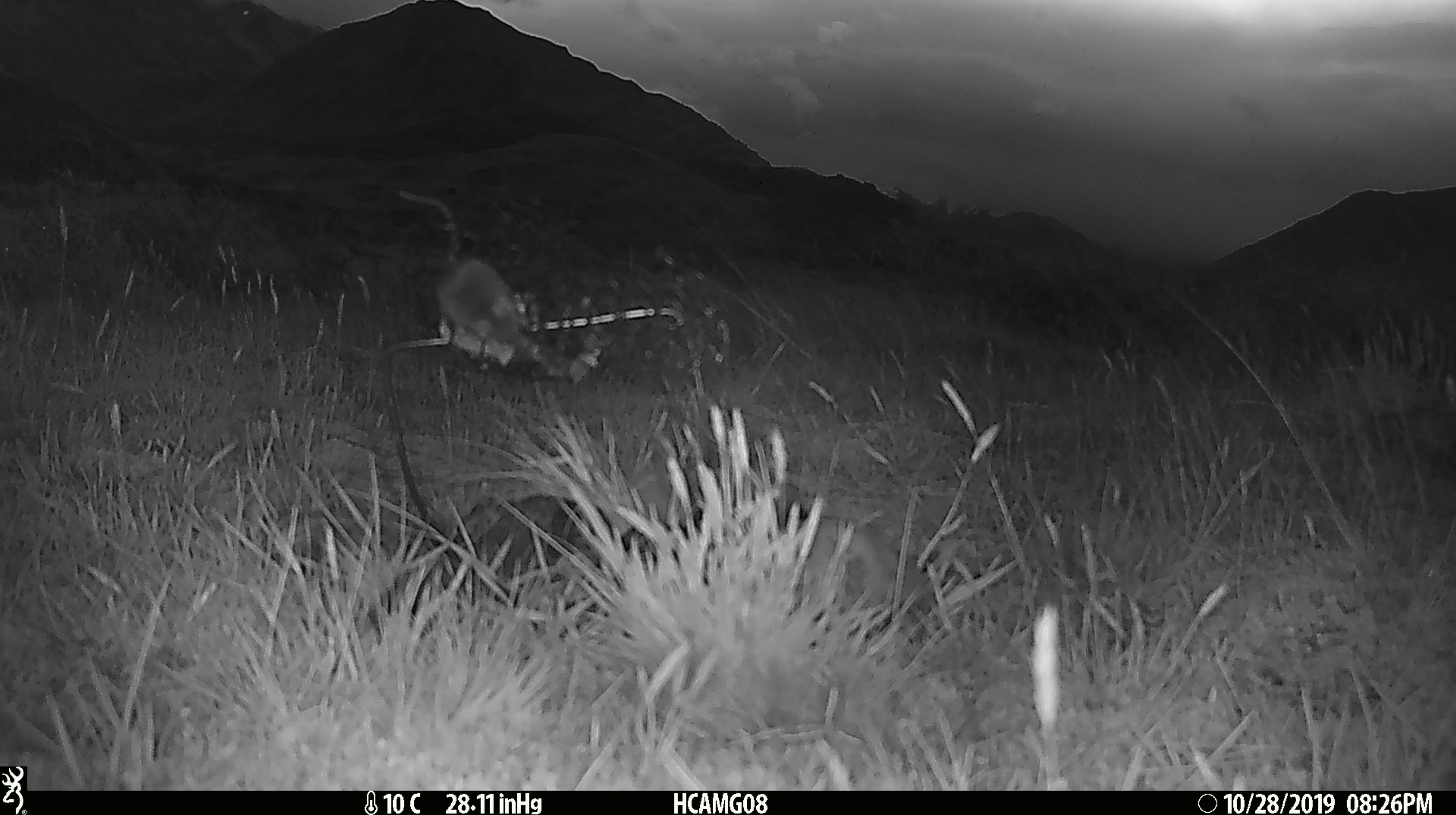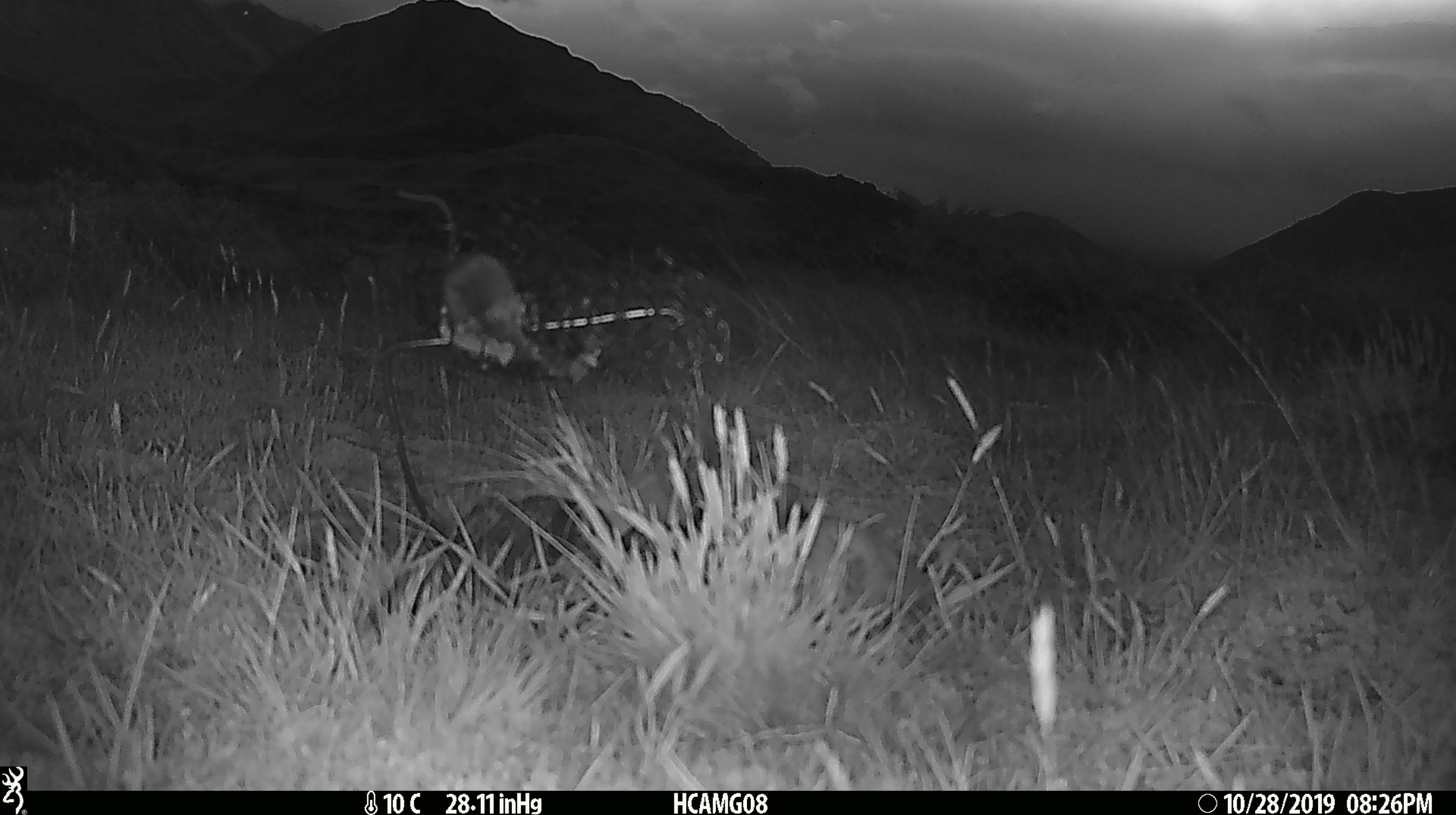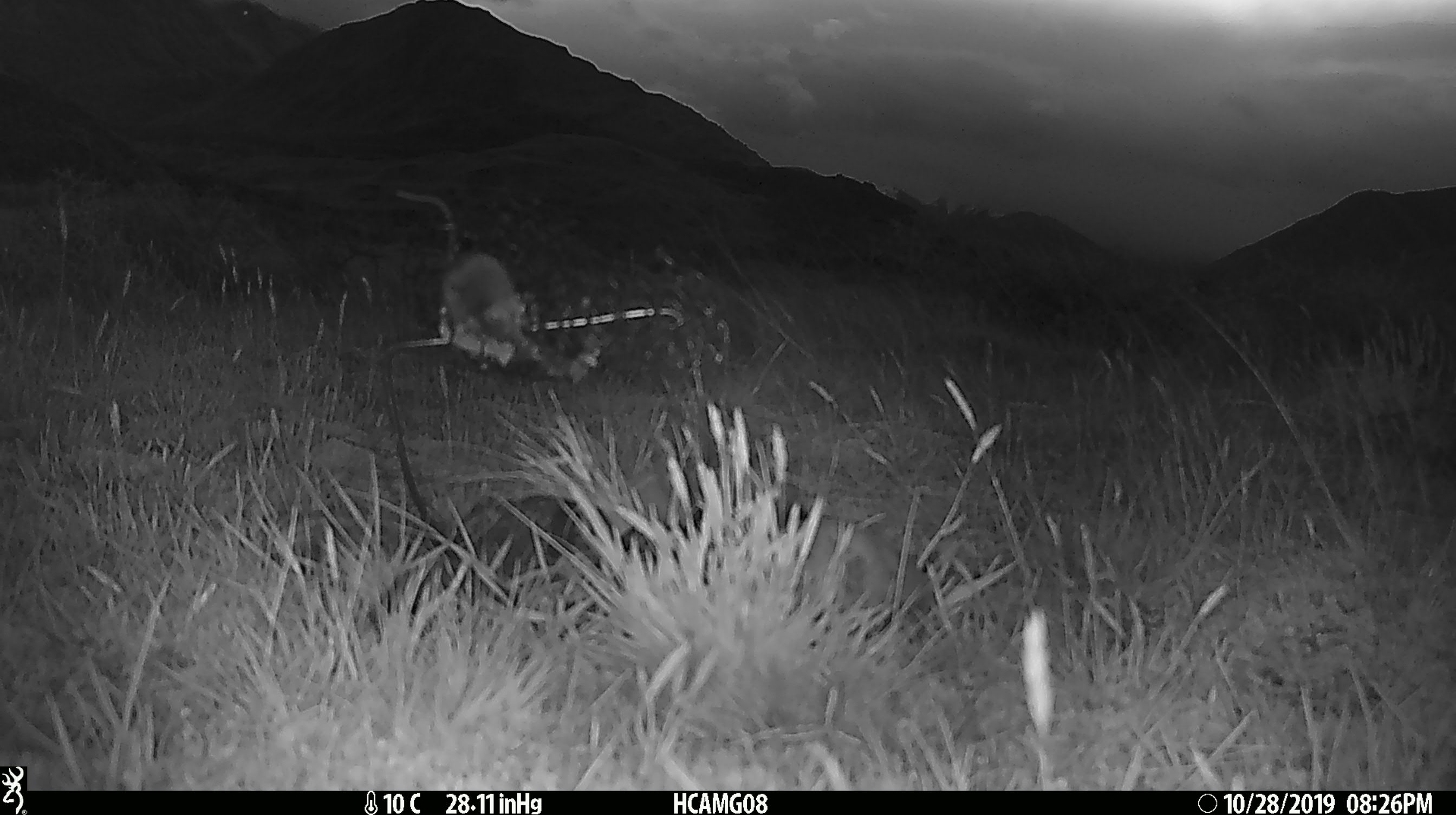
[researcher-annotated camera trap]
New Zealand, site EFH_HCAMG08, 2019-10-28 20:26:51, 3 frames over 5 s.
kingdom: Animalia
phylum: Chordata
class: Mammalia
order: Rodentia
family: Muridae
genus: Mus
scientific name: Mus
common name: mouse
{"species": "mouse (Mus)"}